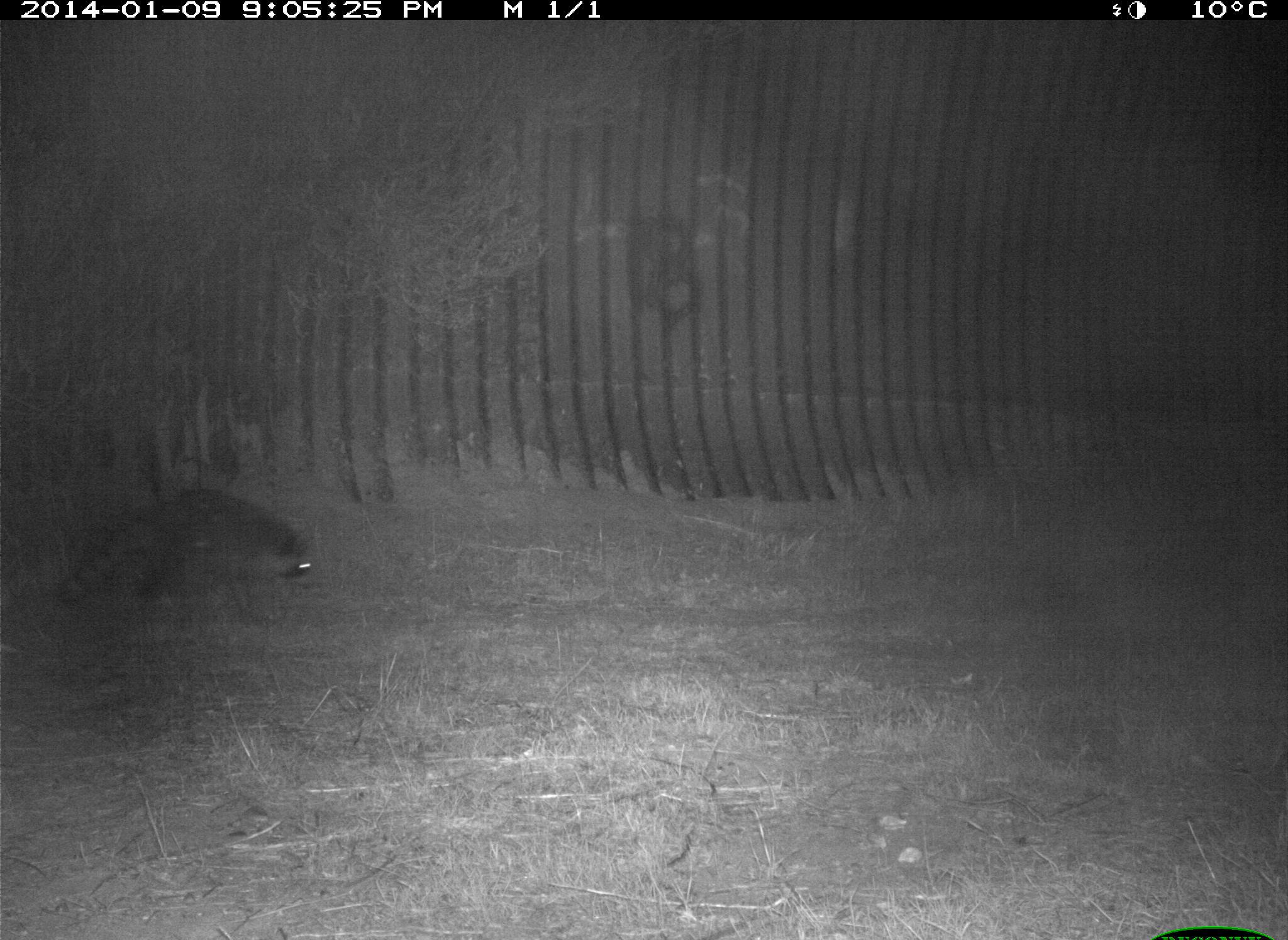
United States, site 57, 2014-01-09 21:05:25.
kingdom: Animalia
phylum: Chordata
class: Mammalia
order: Carnivora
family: Procyonidae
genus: Procyon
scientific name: Procyon lotor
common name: raccoon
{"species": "raccoon (Procyon lotor)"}